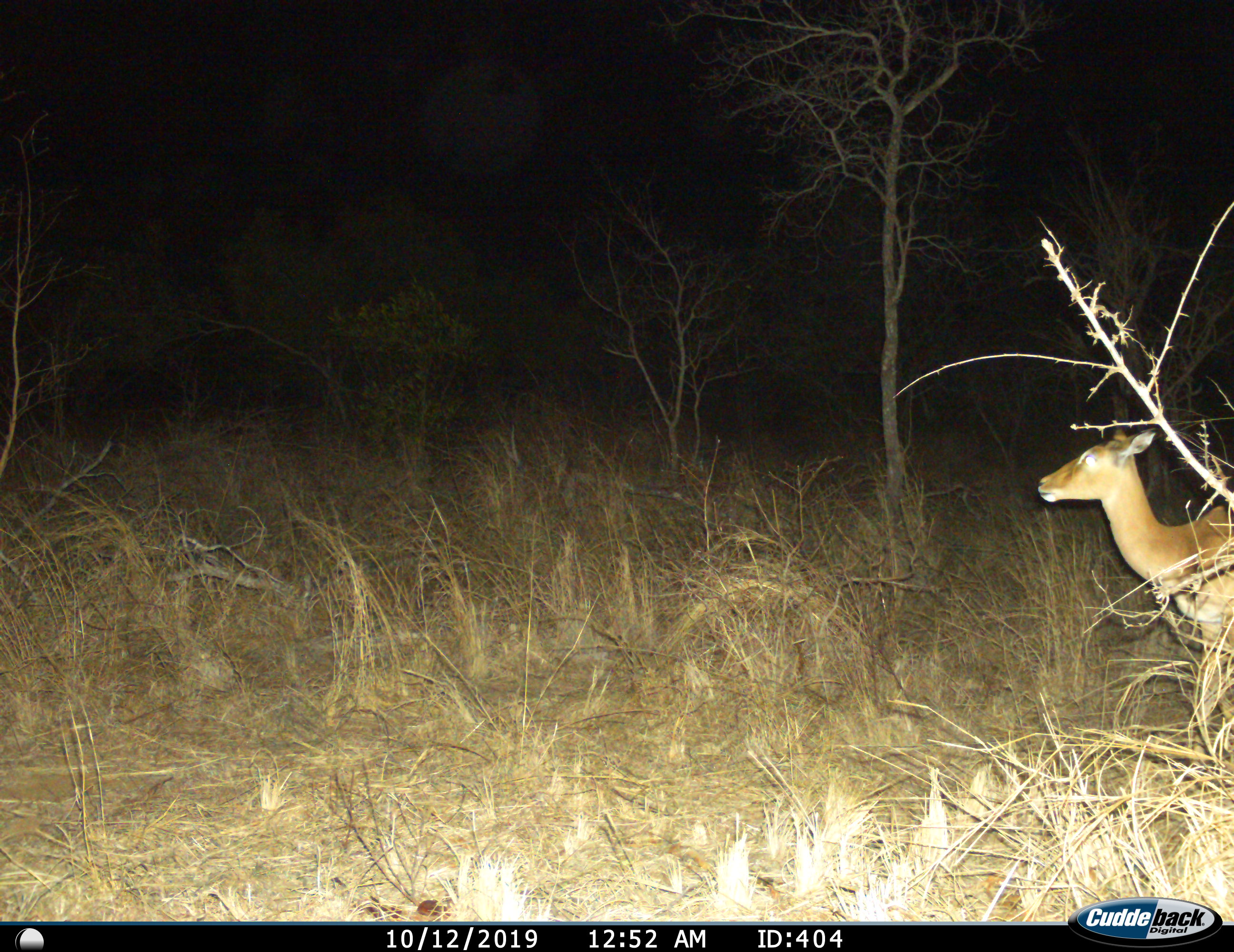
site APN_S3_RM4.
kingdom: Animalia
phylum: Chordata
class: Mammalia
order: Artiodactyla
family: Bovidae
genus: Aepyceros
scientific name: Aepyceros melampus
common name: impala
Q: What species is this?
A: Impala (Aepyceros melampus).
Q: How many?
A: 1.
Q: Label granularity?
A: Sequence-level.